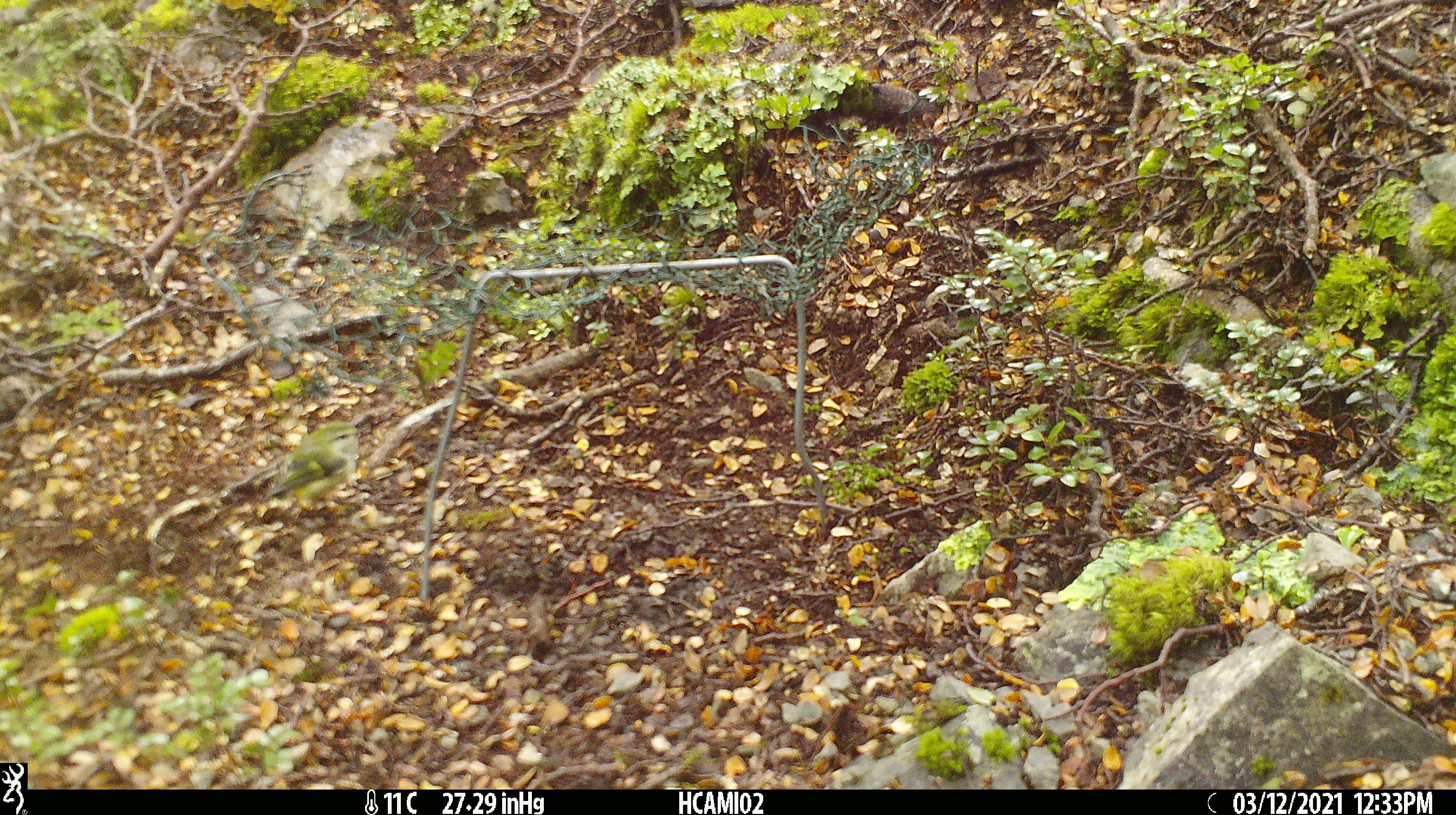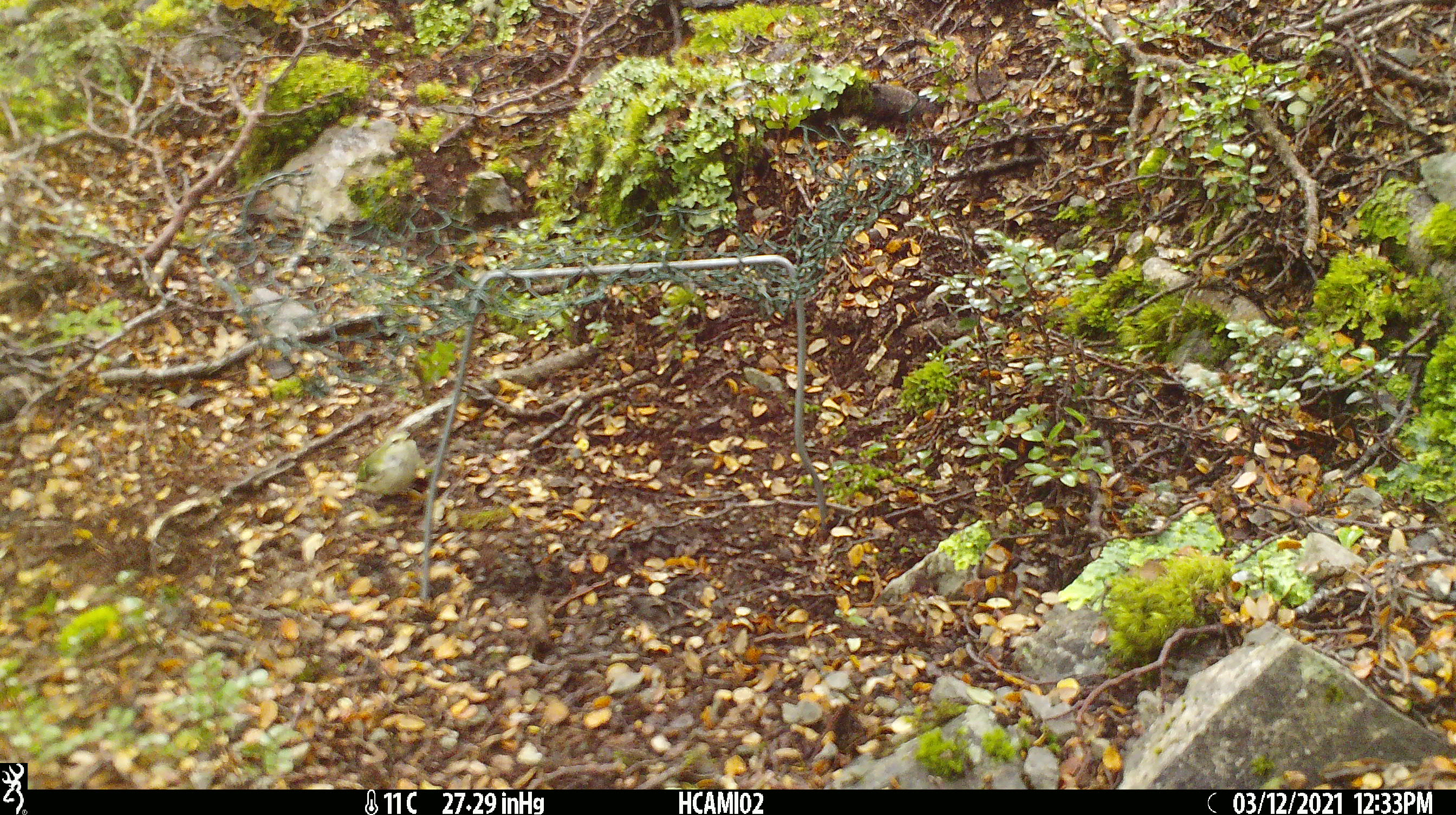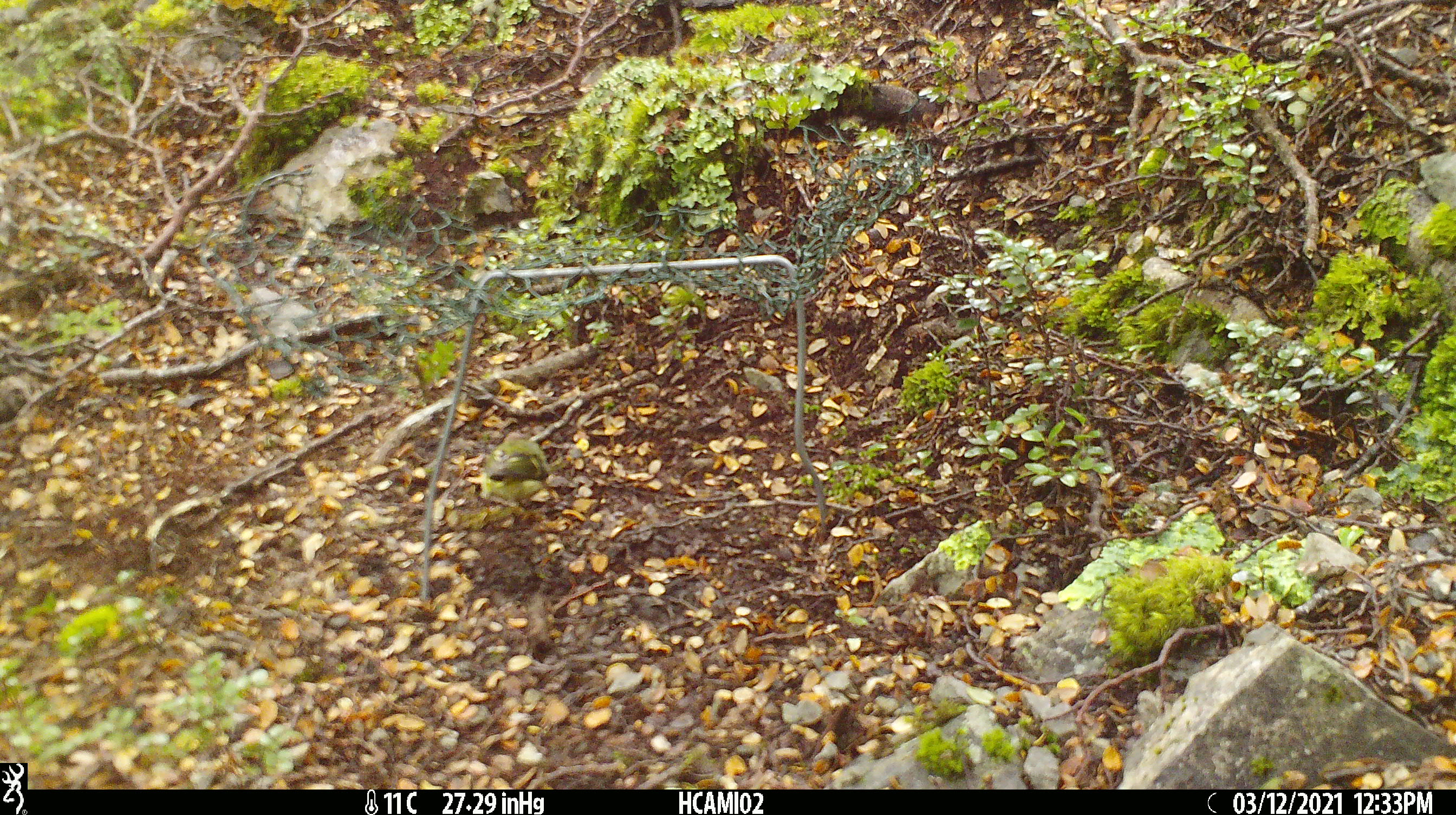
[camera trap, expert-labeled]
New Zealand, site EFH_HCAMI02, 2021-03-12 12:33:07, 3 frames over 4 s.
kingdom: Animalia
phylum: Chordata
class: Aves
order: Passeriformes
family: Acanthisittidae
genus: Acanthisitta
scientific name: Acanthisitta chloris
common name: rifleman